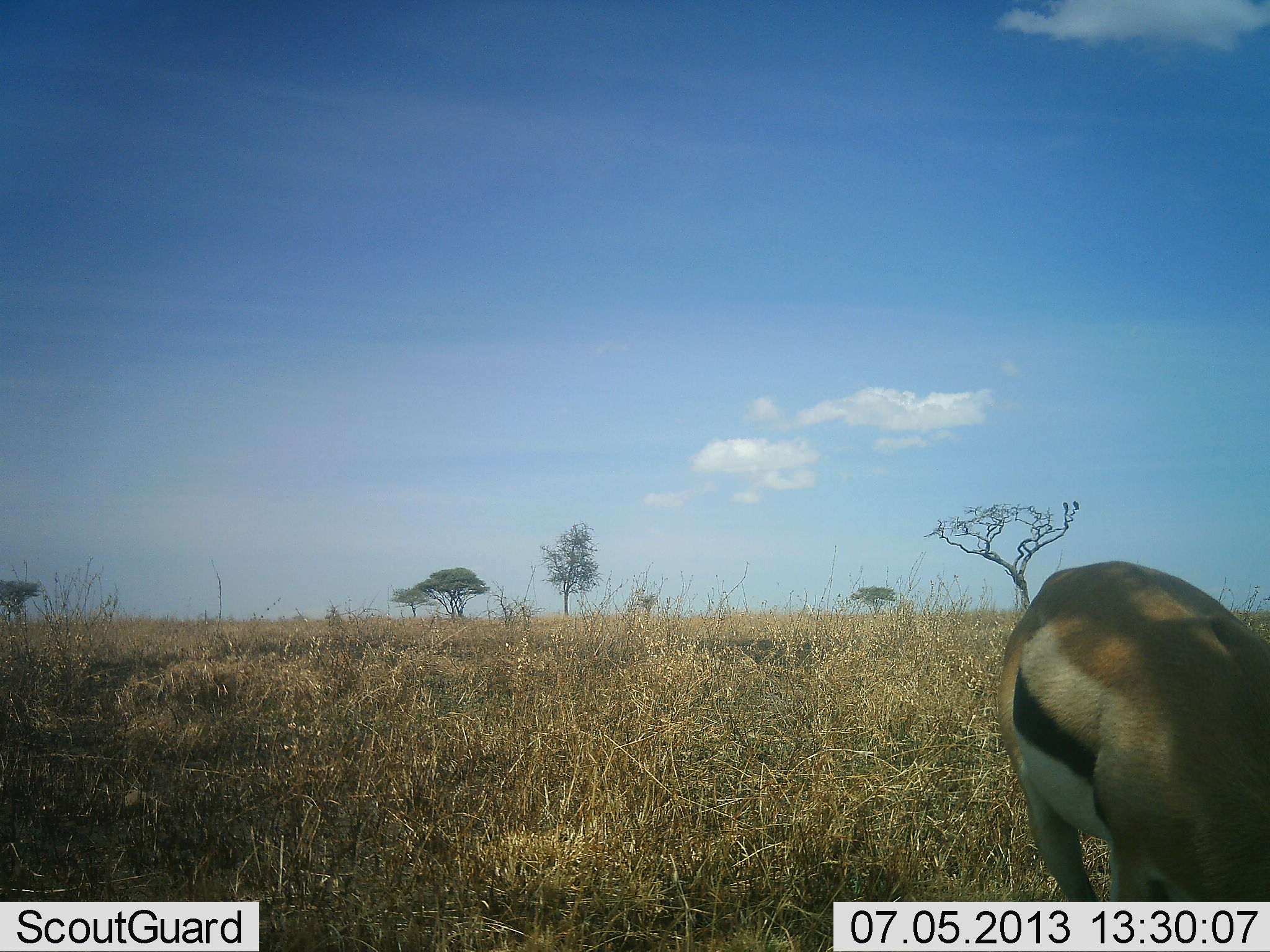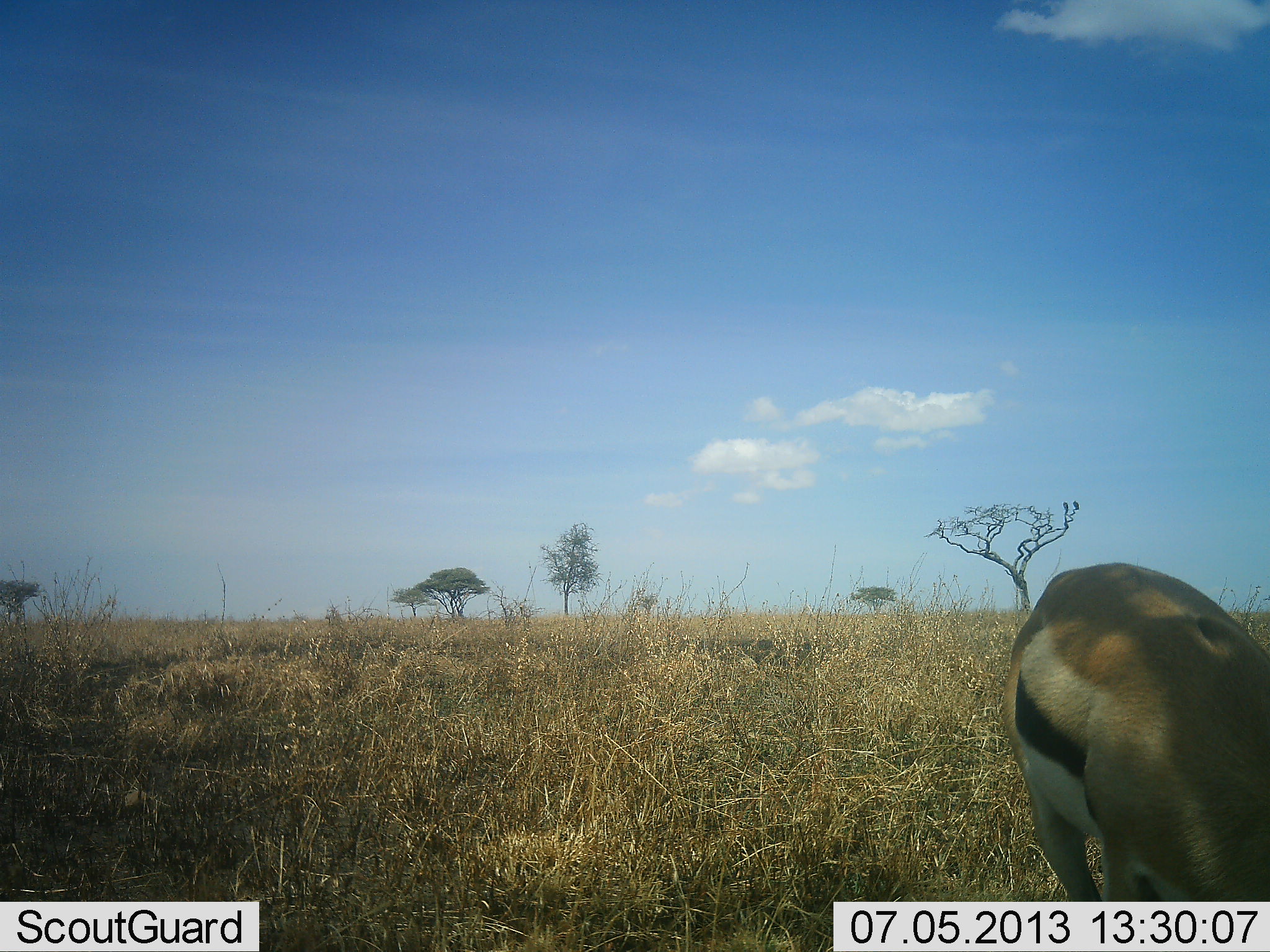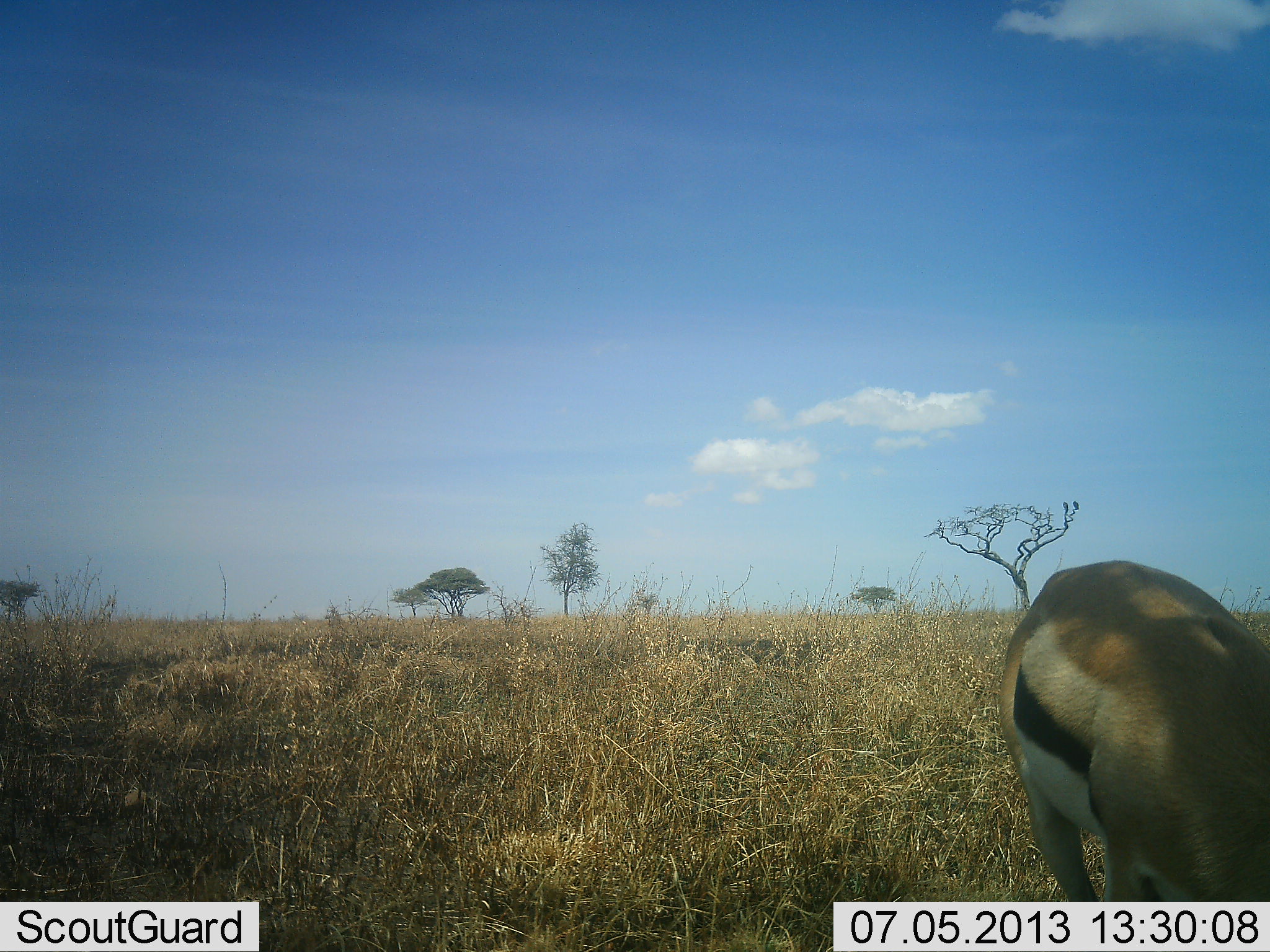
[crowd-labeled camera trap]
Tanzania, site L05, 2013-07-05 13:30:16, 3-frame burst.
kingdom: Animalia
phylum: Chordata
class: Mammalia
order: Artiodactyla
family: Bovidae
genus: Eudorcas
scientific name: Eudorcas thomsonii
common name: thomson's gazelle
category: gazellethomsons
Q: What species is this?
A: Gazellethomsons (thomson's gazelle) (Eudorcas thomsonii).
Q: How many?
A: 1.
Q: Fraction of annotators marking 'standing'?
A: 16%.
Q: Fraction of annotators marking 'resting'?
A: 0%.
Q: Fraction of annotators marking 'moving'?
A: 5%.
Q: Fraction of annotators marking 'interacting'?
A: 0%.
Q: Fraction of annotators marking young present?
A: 0%.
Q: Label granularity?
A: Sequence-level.